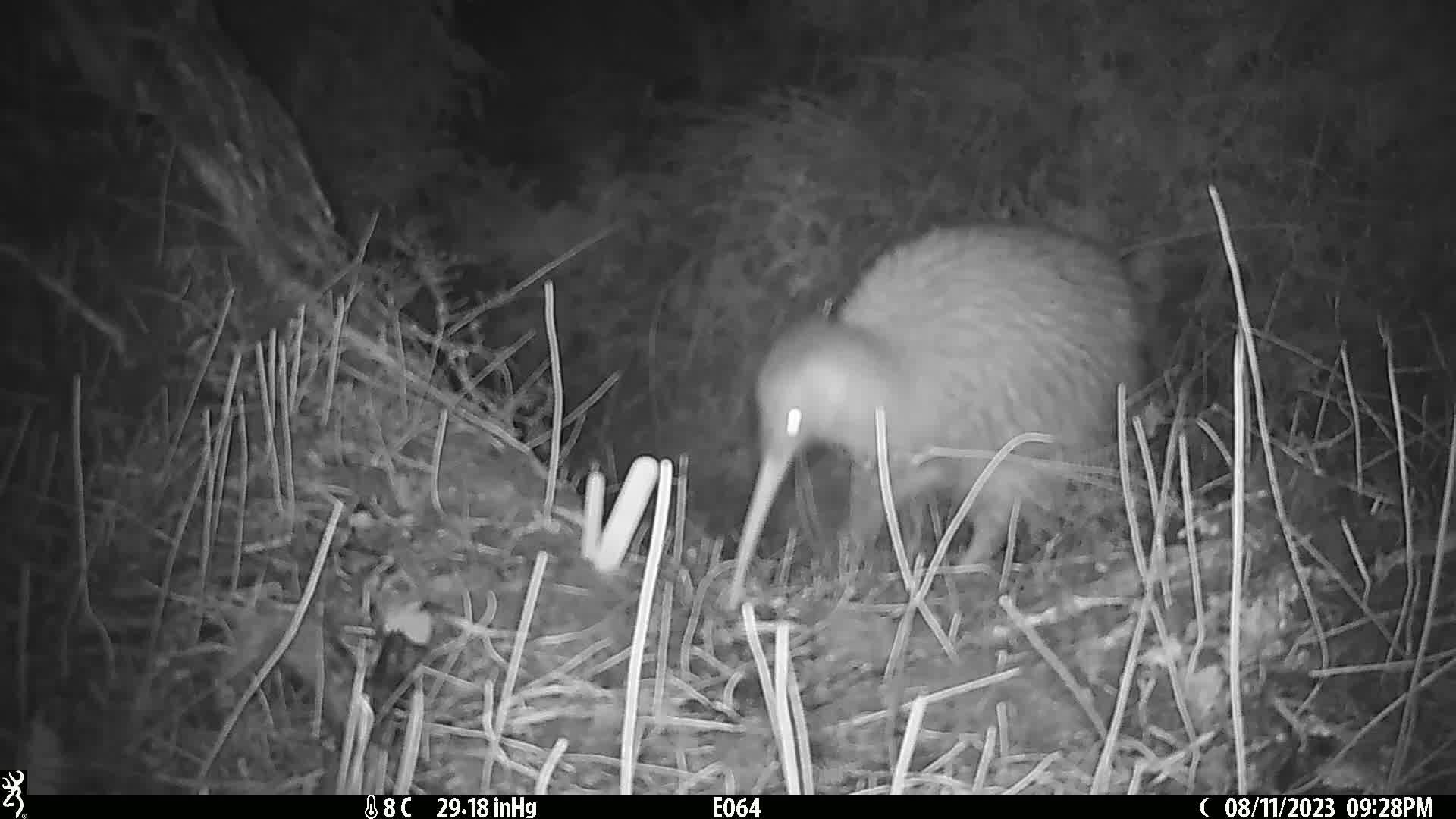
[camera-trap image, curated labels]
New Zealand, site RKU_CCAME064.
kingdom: Animalia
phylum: Chordata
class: Aves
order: Apterygiformes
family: Apterygidae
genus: Apteryx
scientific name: Apteryx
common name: kiwi